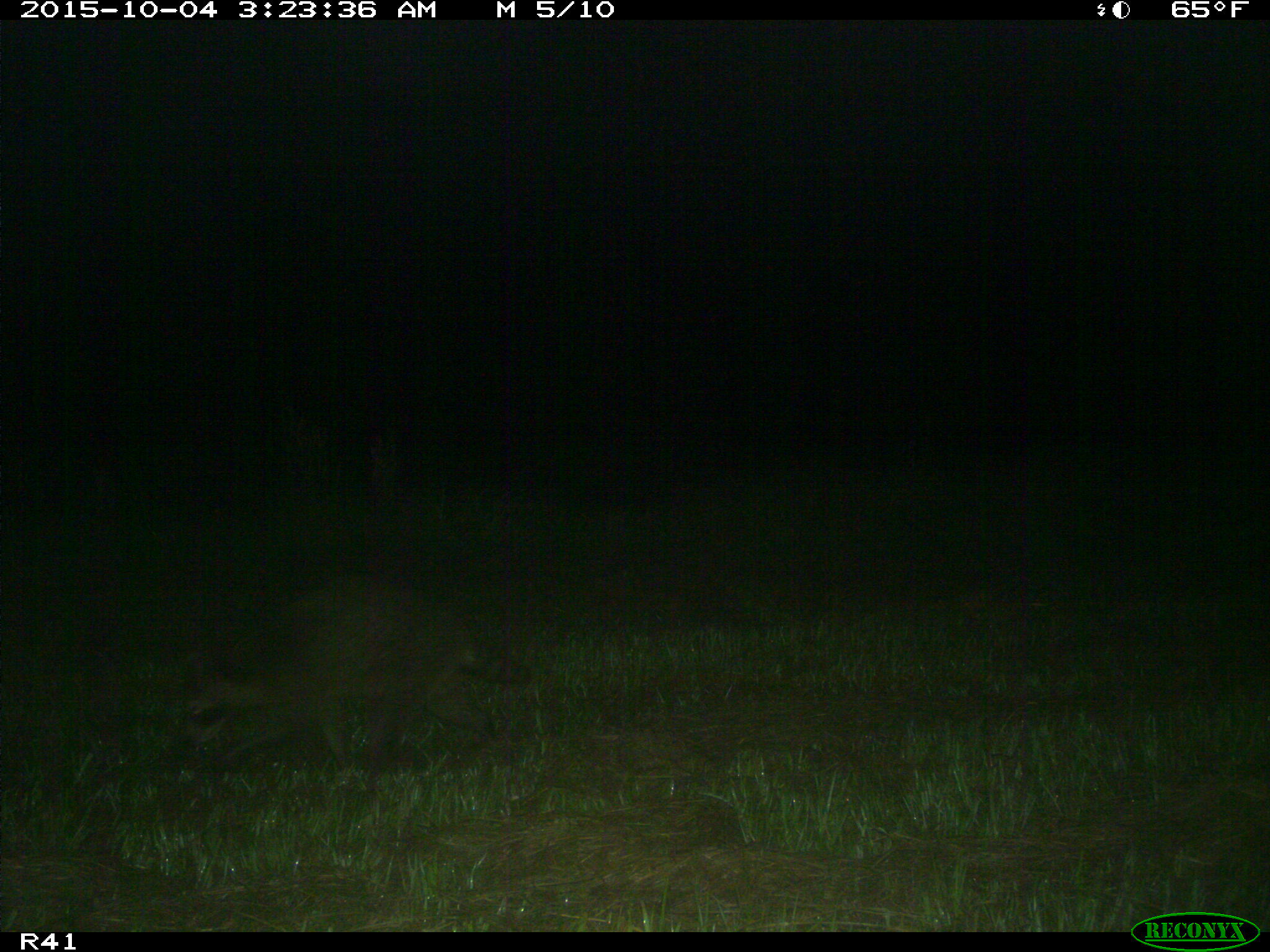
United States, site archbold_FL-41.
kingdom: Animalia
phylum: Chordata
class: Mammalia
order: Carnivora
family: Procyonidae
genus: Procyon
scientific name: Procyon lotor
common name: common raccoon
Procyon lotor (common raccoon).